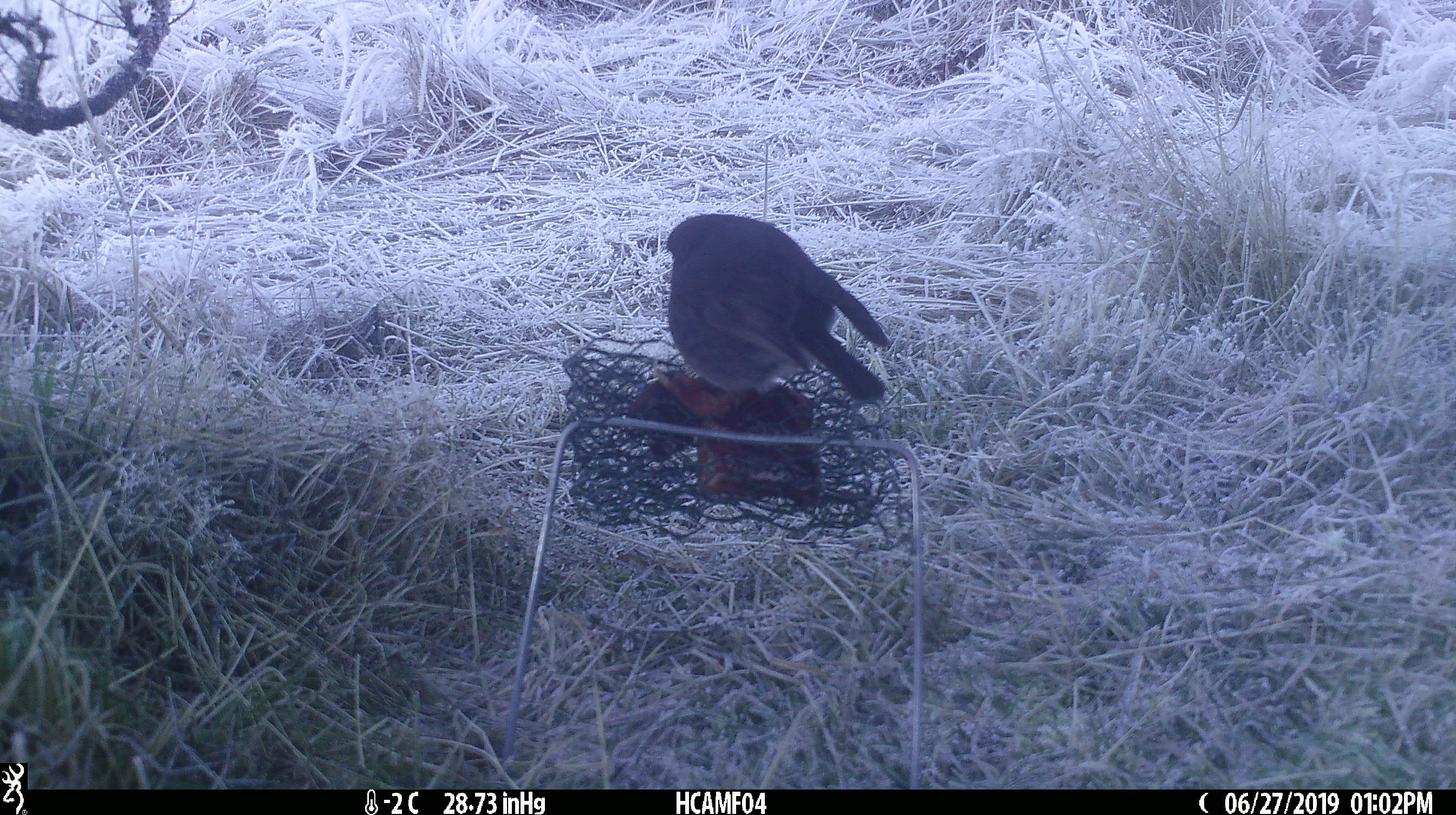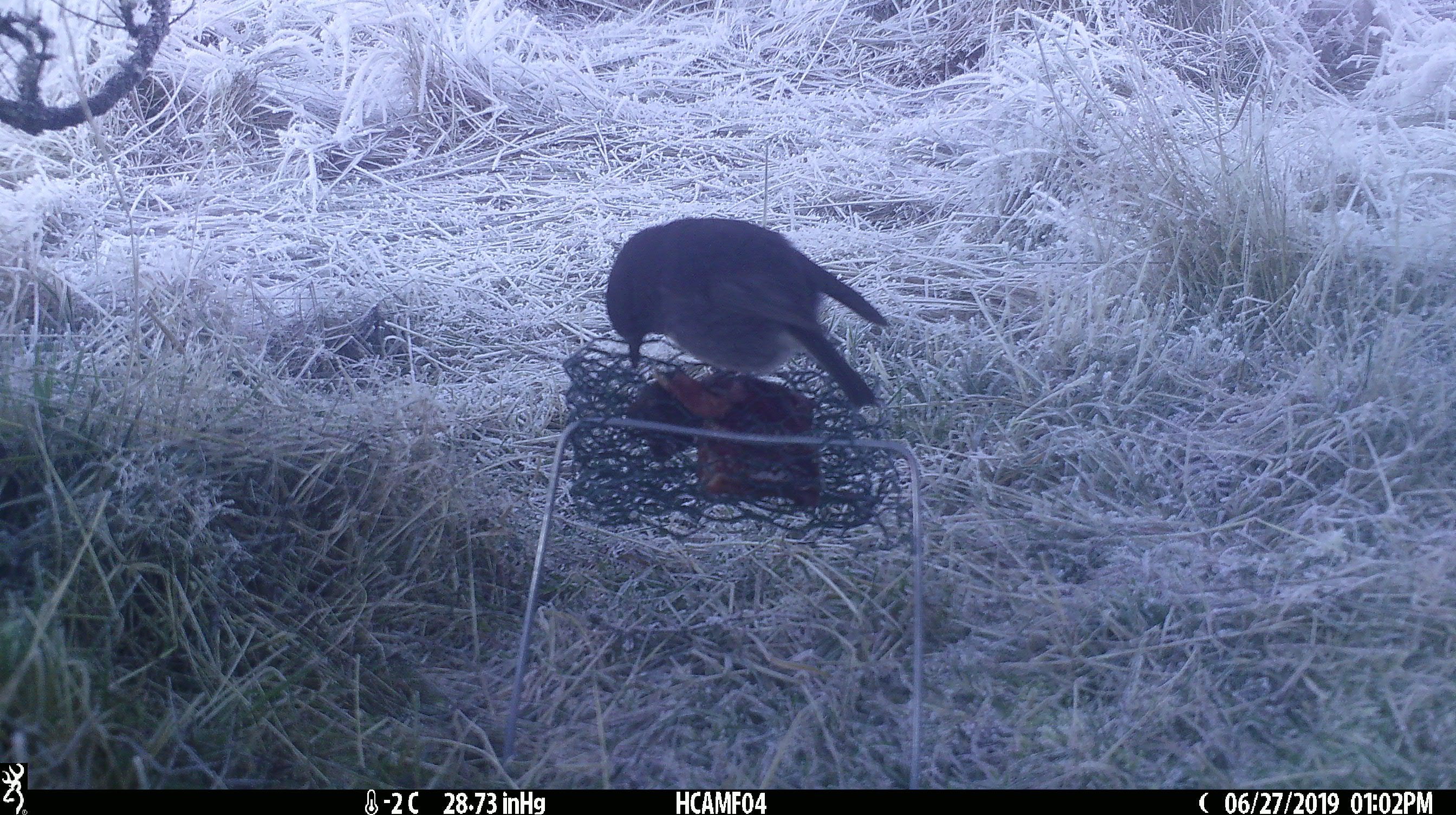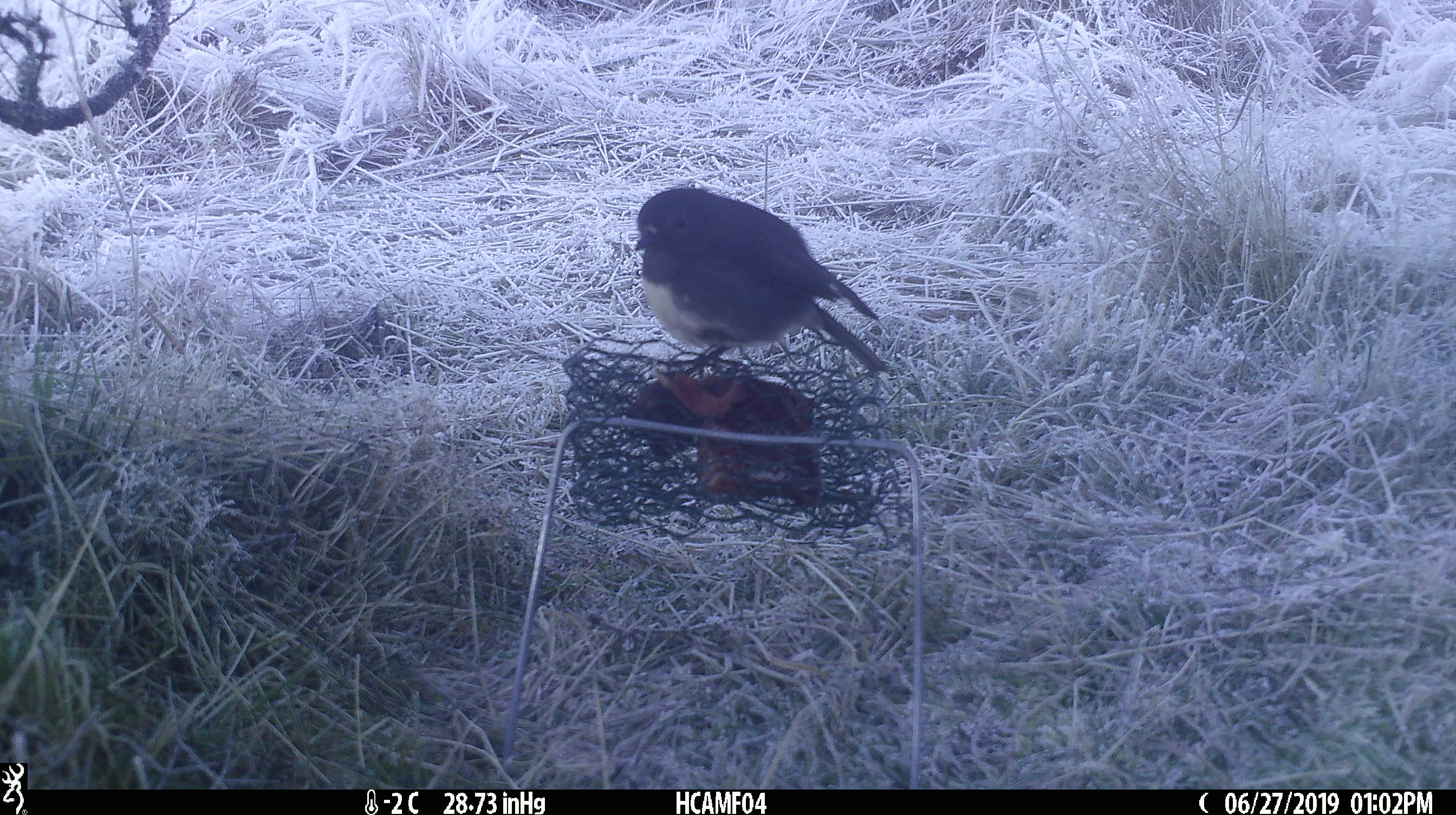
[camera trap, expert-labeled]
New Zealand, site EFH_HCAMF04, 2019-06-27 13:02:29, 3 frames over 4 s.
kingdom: Animalia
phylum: Chordata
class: Aves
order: Passeriformes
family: Petroicidae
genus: Petroica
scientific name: Petroica australis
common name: new zealand robin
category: robin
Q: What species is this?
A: Robin (new zealand robin) (Petroica australis).